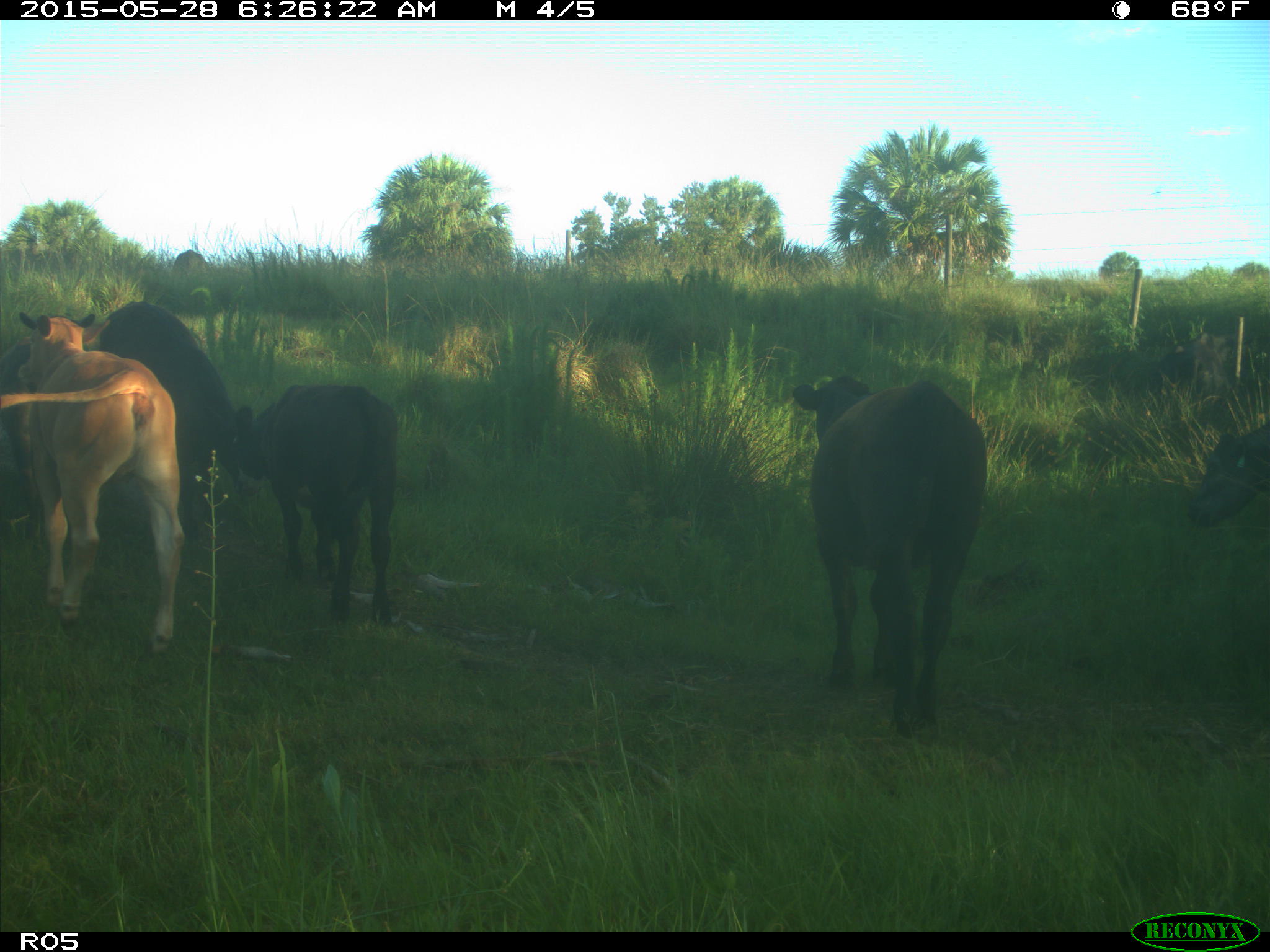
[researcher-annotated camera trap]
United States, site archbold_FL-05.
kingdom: Animalia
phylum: Chordata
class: Mammalia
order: Artiodactyla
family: Bovidae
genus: Bos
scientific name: Bos taurus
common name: domestic cow